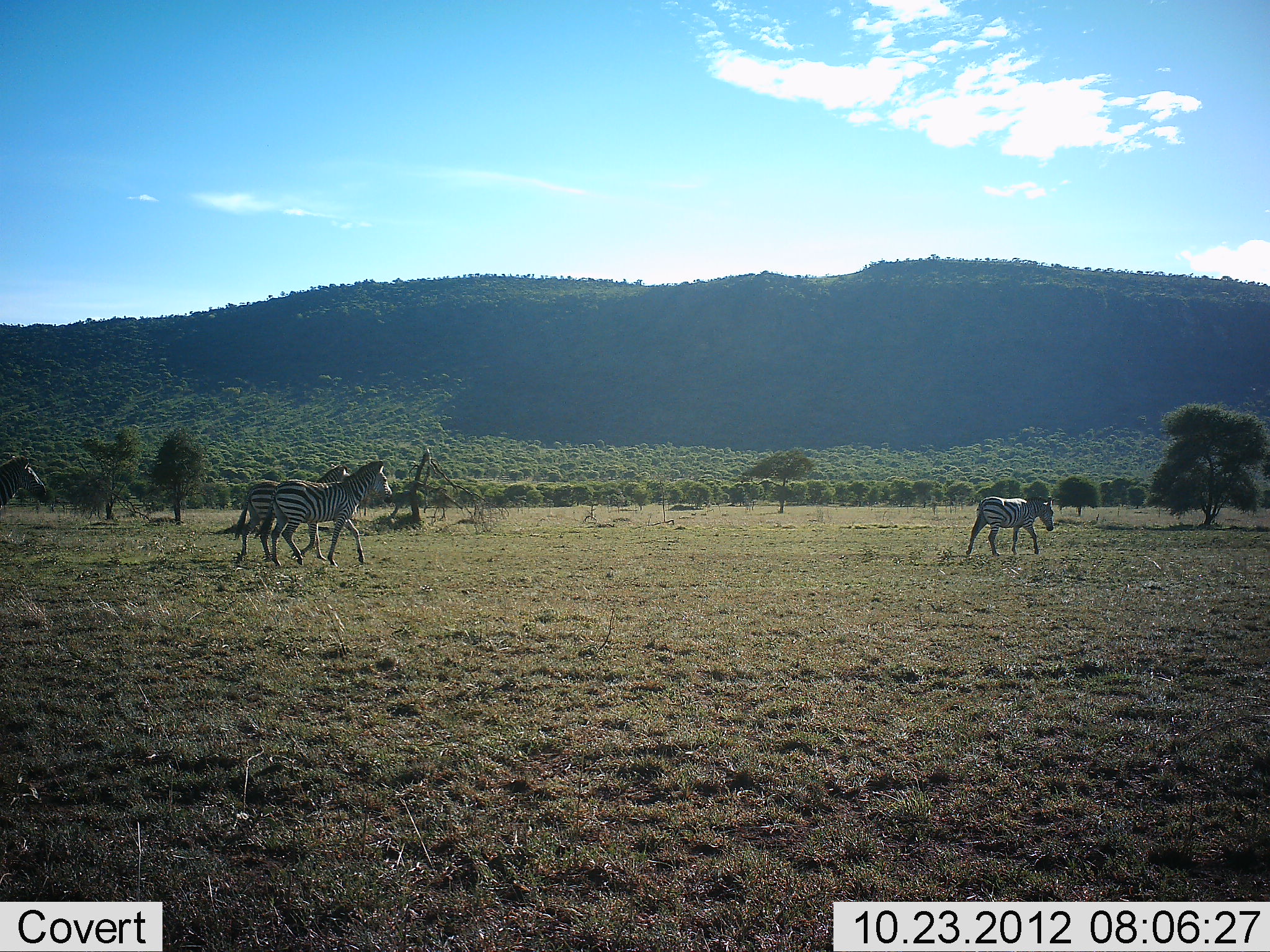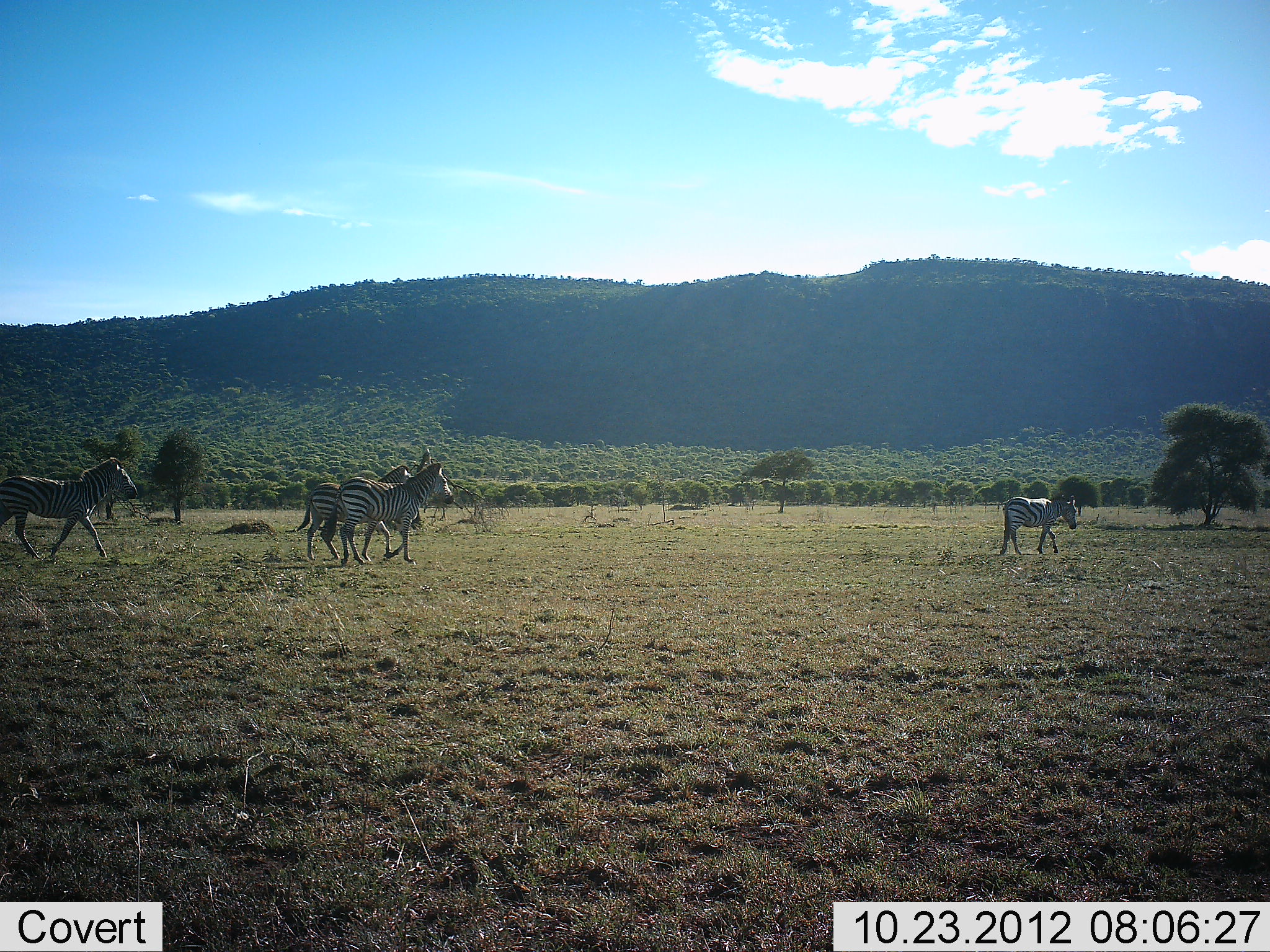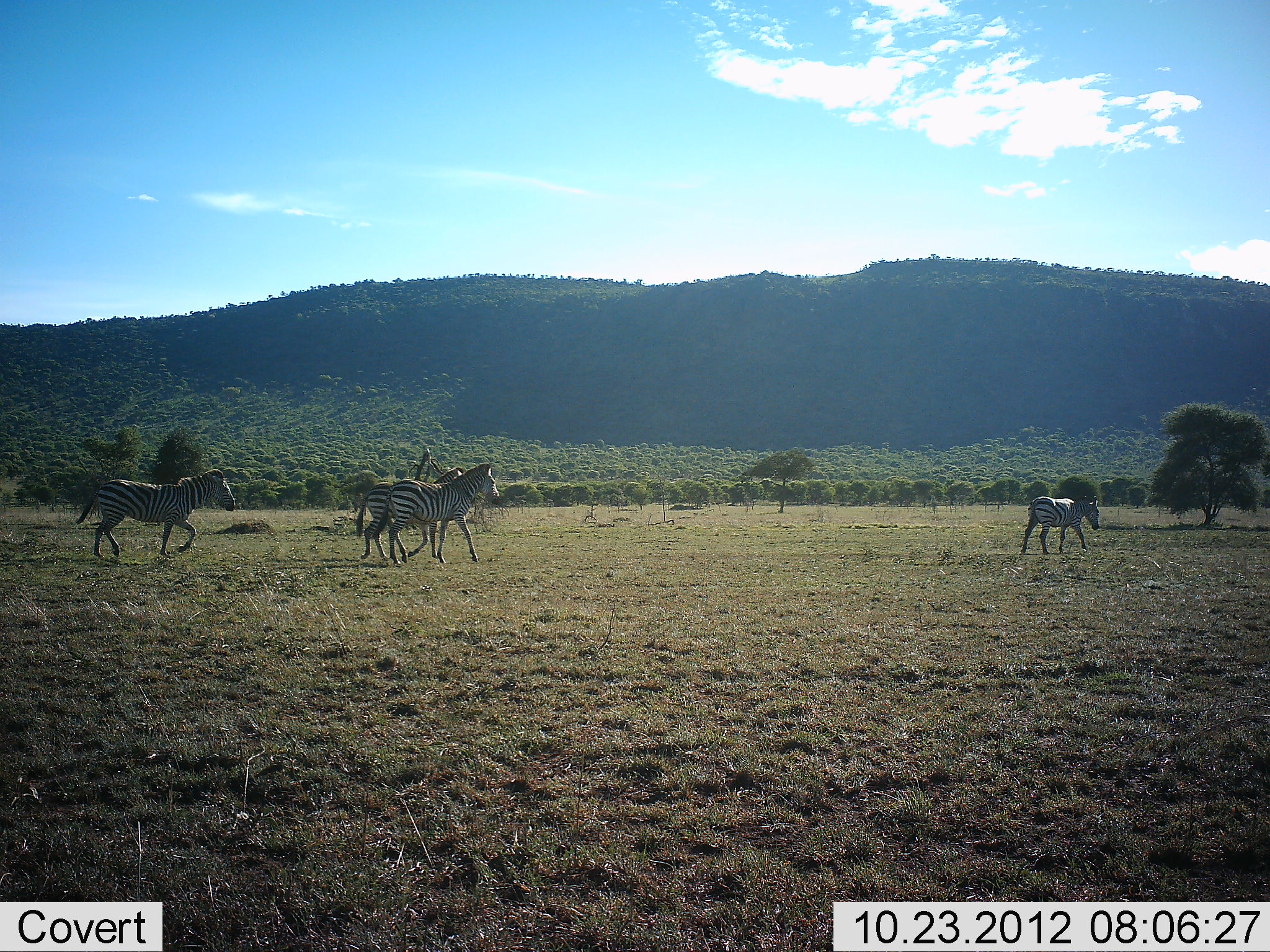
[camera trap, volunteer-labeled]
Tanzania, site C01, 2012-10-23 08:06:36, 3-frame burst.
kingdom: Animalia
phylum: Chordata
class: Mammalia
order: Perissodactyla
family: Equidae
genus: Equus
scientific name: Equus quagga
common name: plains zebra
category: zebra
Zebra (plains zebra) (Equus quagga), count 4. Behavior (volunteer vote fractions): standing 0%, resting 0%, moving 100%, interacting 0%. Young present (vote fraction): 0%. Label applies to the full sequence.